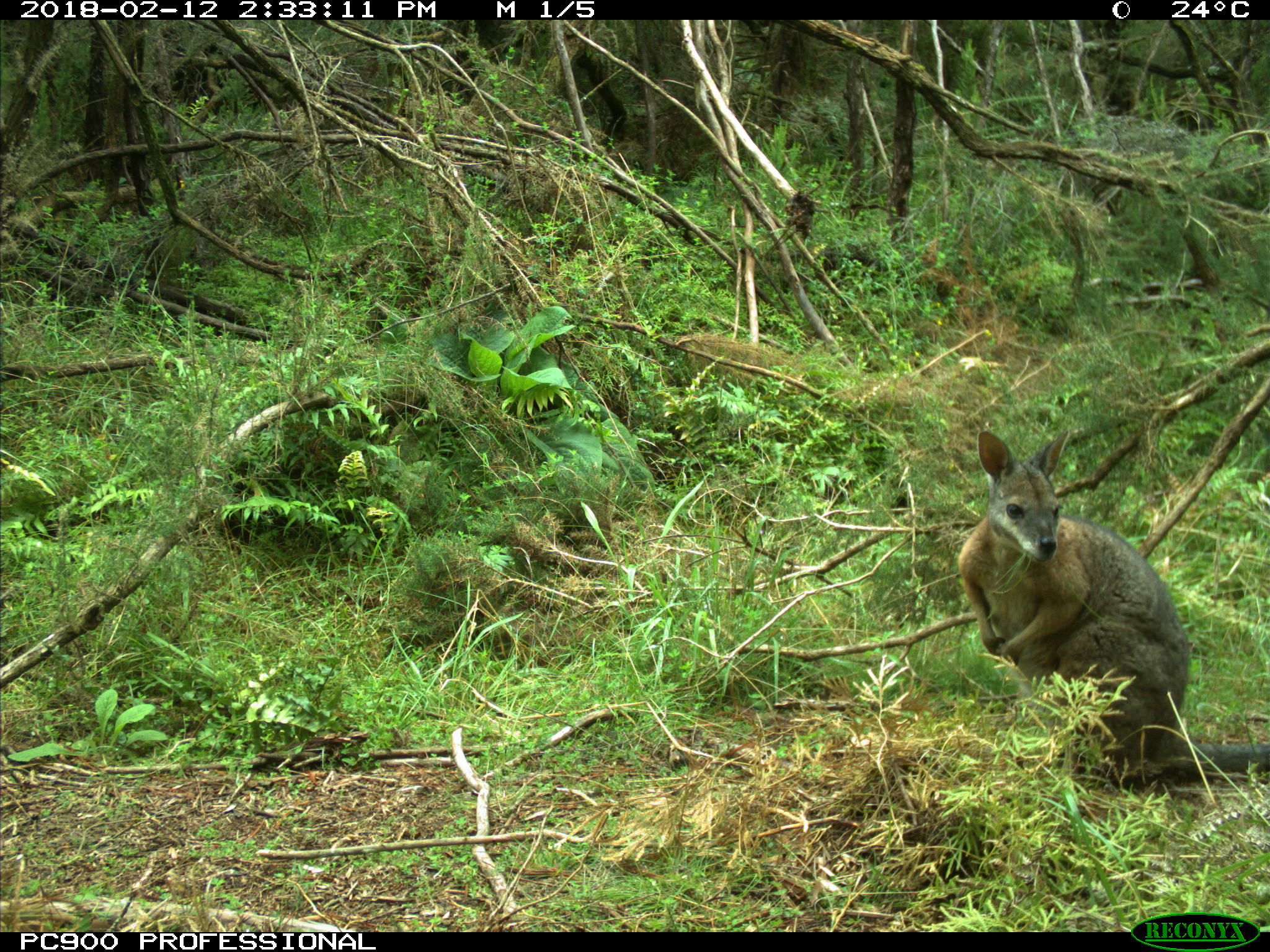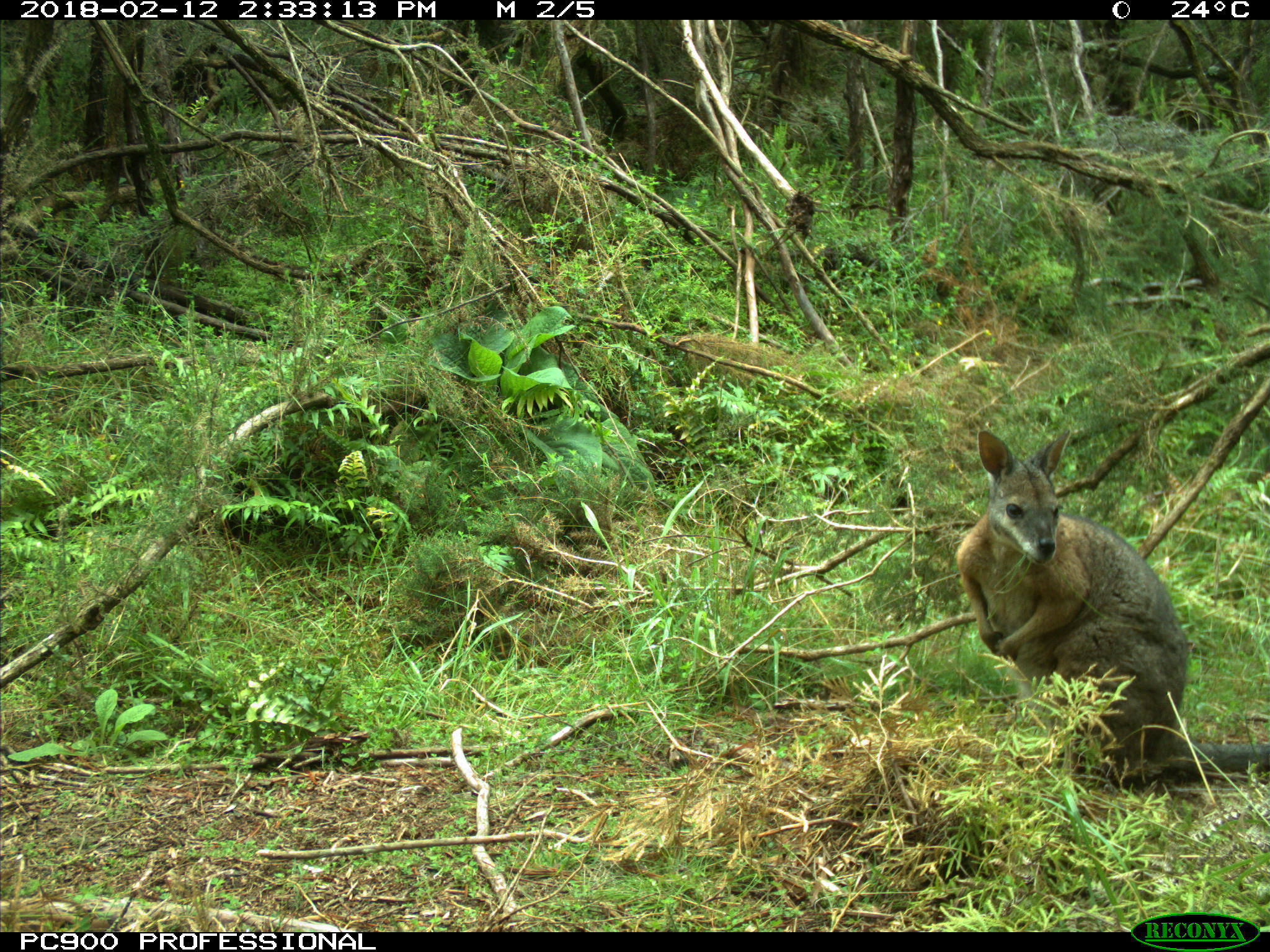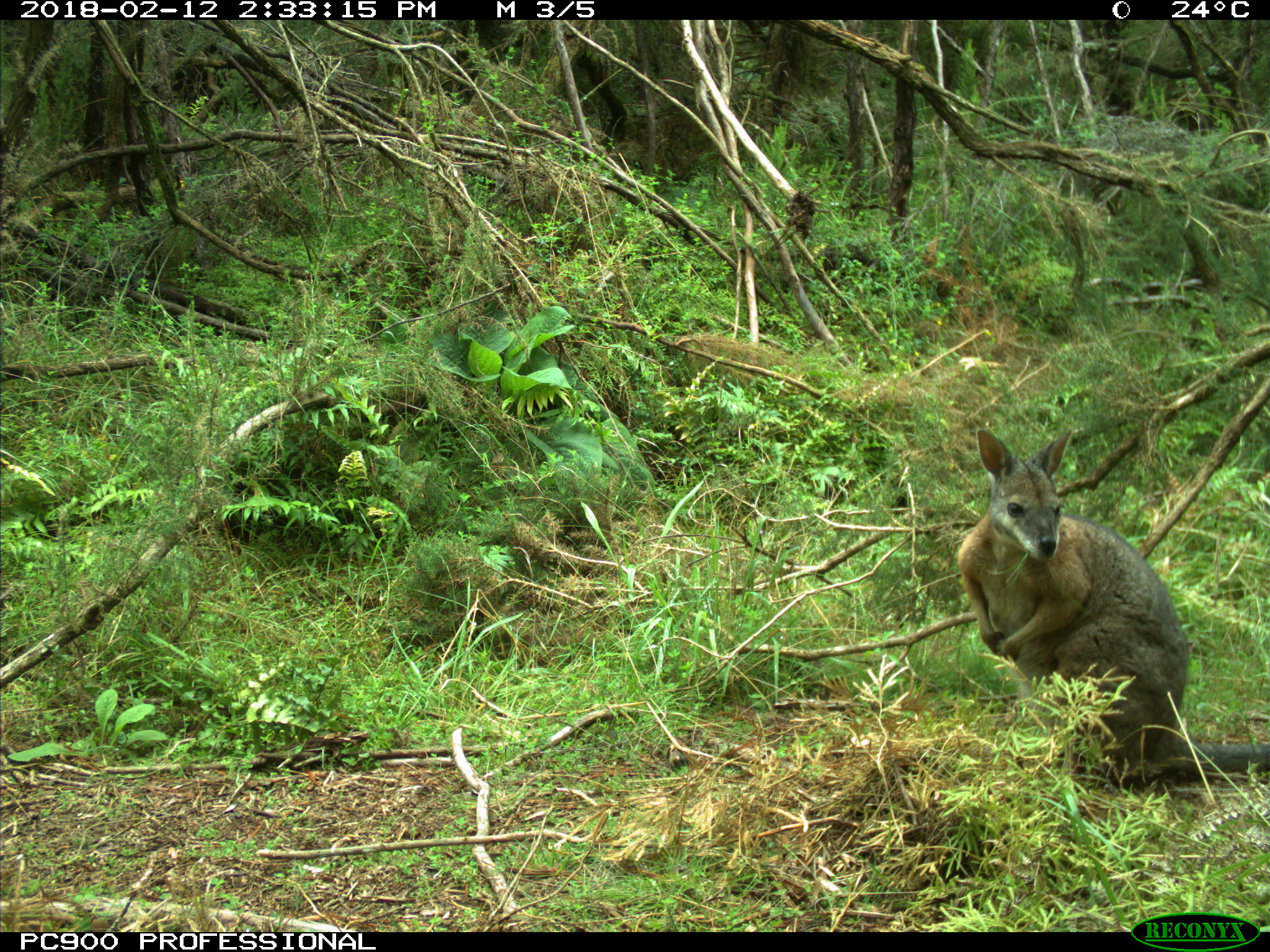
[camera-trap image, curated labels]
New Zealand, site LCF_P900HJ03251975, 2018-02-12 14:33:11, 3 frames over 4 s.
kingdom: Animalia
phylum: Chordata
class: Mammalia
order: Diprotodontia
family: Macropodidae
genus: Notamacropus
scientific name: Notamacropus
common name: wallaby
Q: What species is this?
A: Wallaby (Notamacropus).